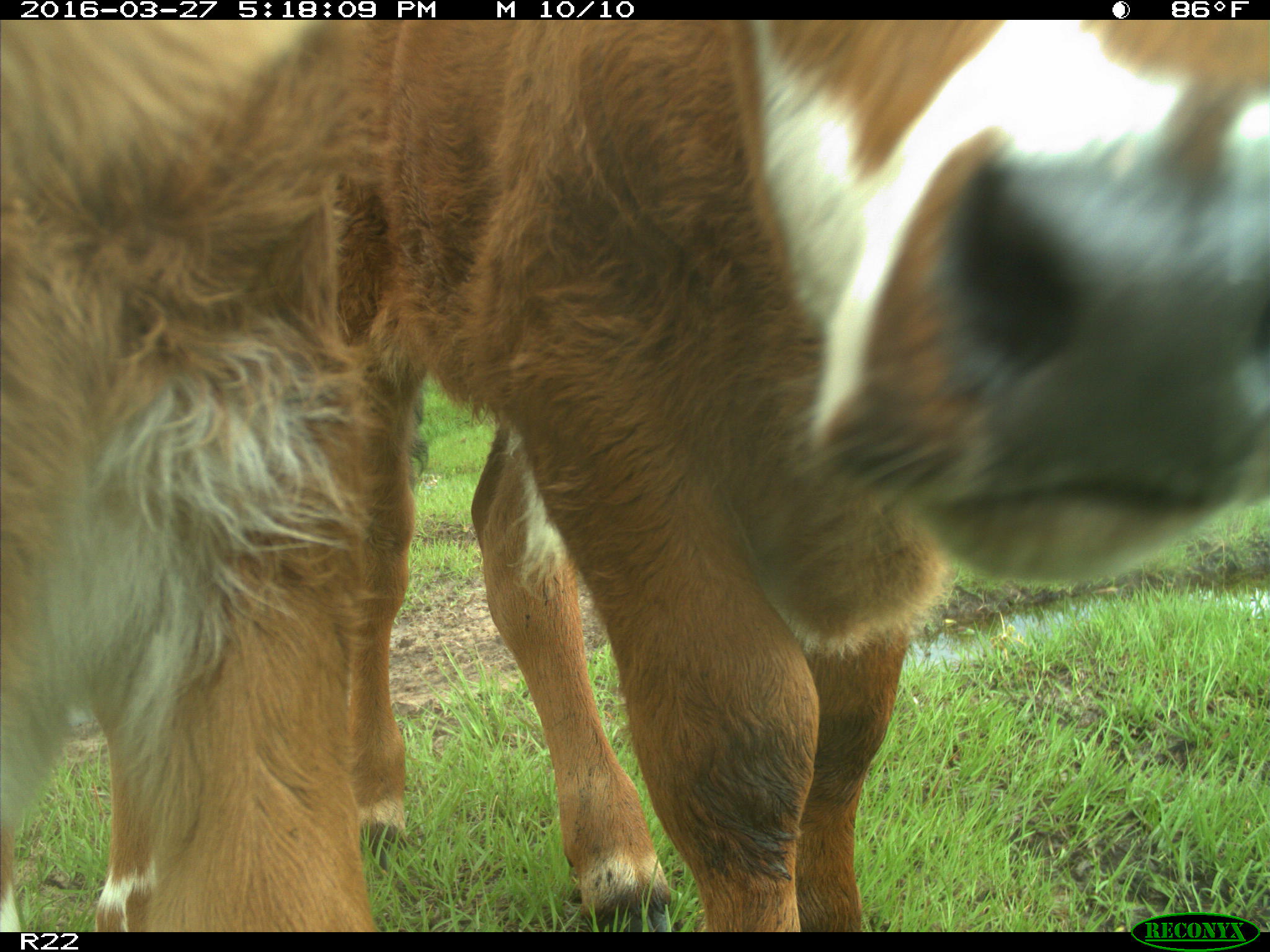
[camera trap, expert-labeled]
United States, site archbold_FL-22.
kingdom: Animalia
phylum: Chordata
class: Mammalia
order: Artiodactyla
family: Bovidae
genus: Bos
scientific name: Bos taurus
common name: domestic cow